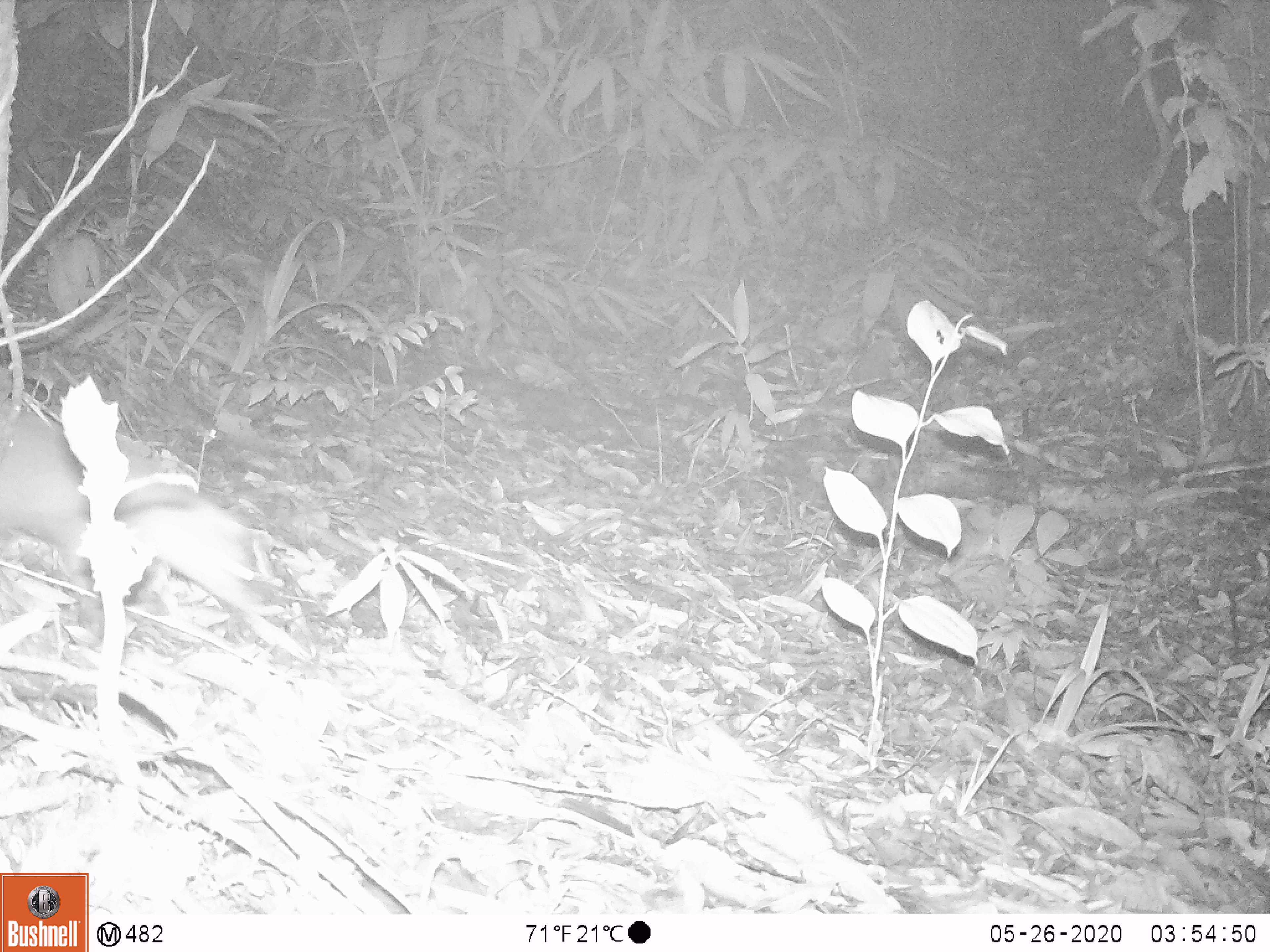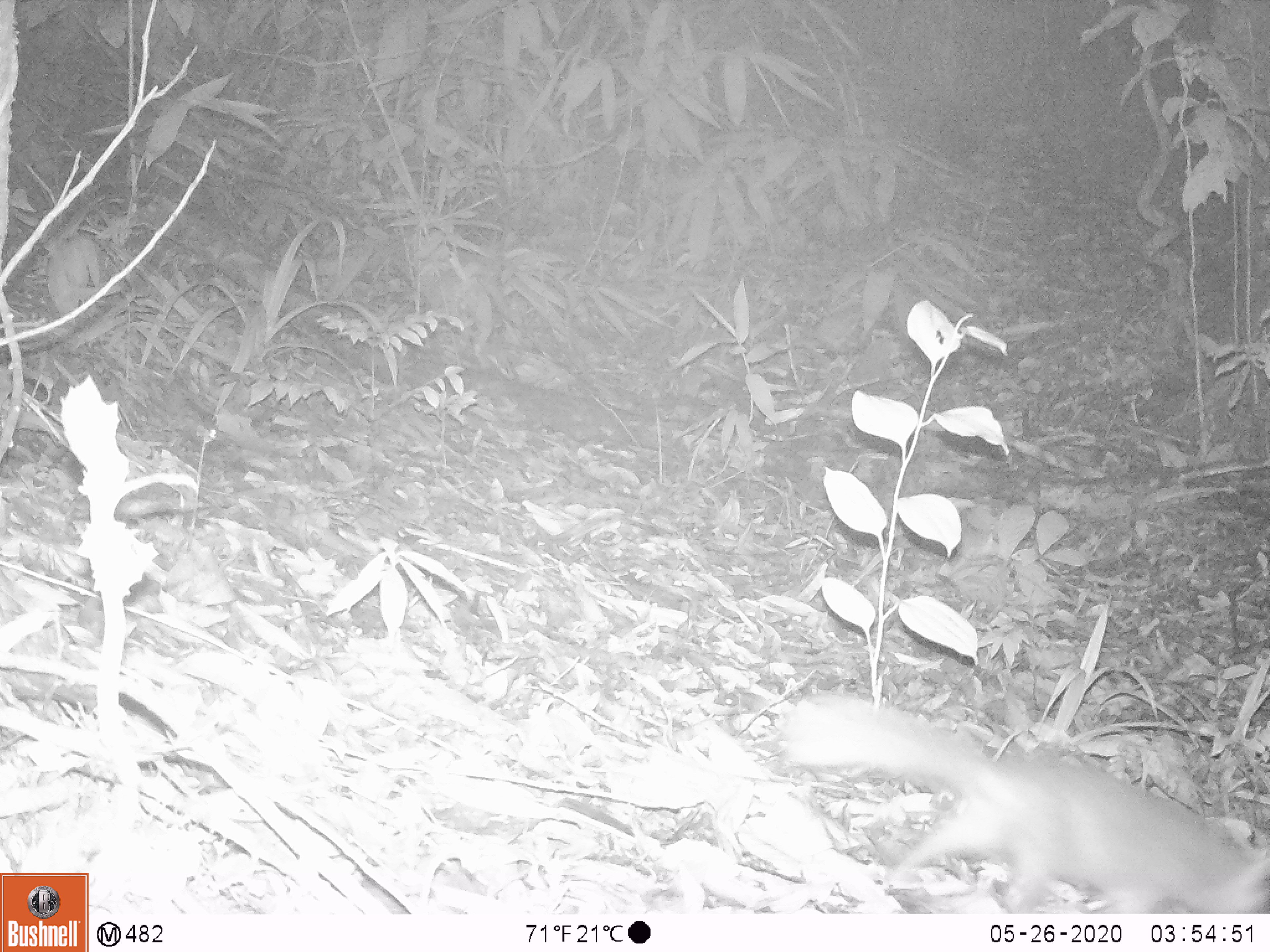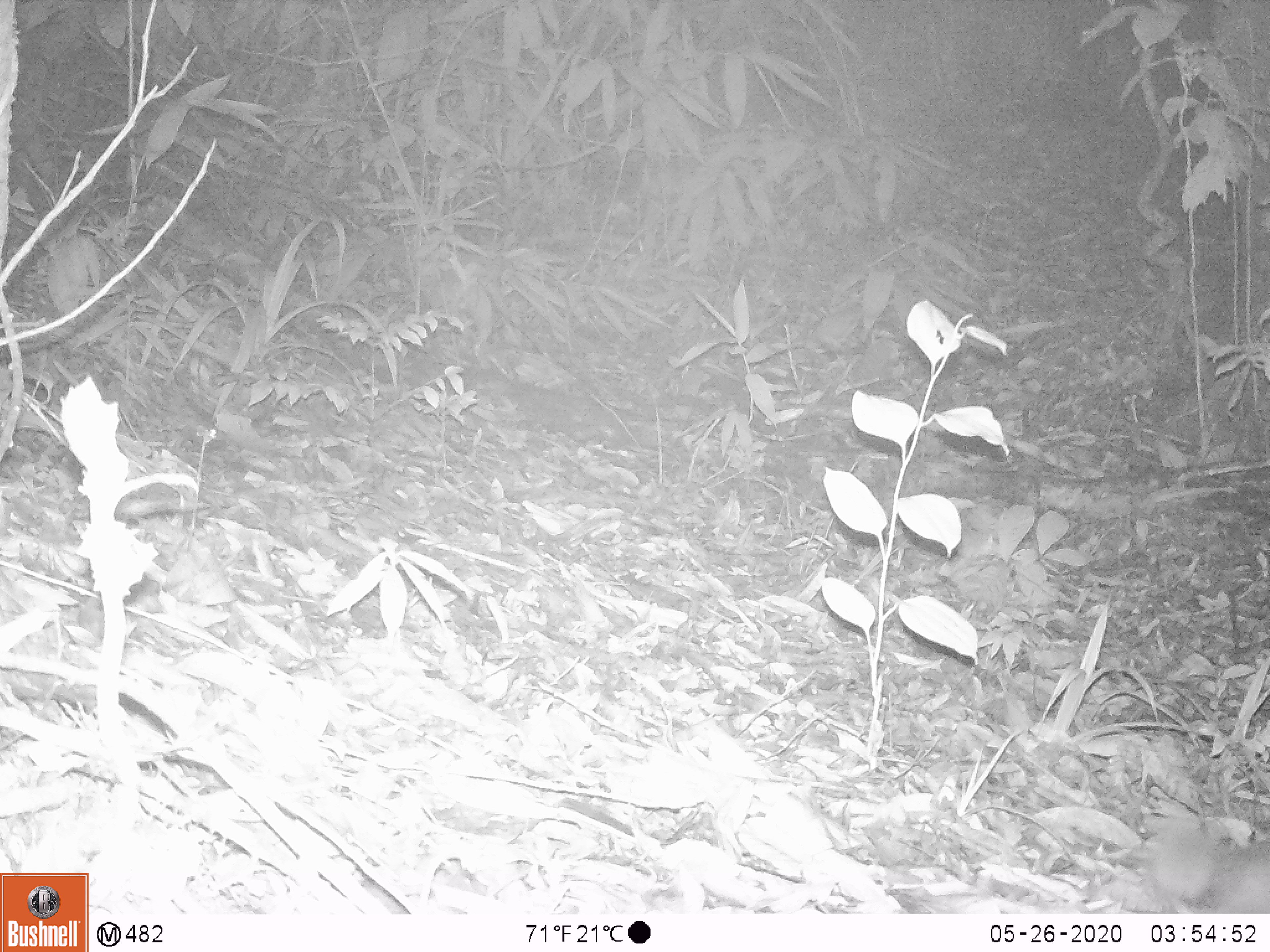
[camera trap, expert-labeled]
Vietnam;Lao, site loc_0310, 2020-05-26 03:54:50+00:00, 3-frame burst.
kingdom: Animalia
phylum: Chordata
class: Mammalia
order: Carnivora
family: Mustelidae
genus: Melogale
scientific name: Melogale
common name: ferret badger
Ferret badger (Melogale). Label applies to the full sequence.